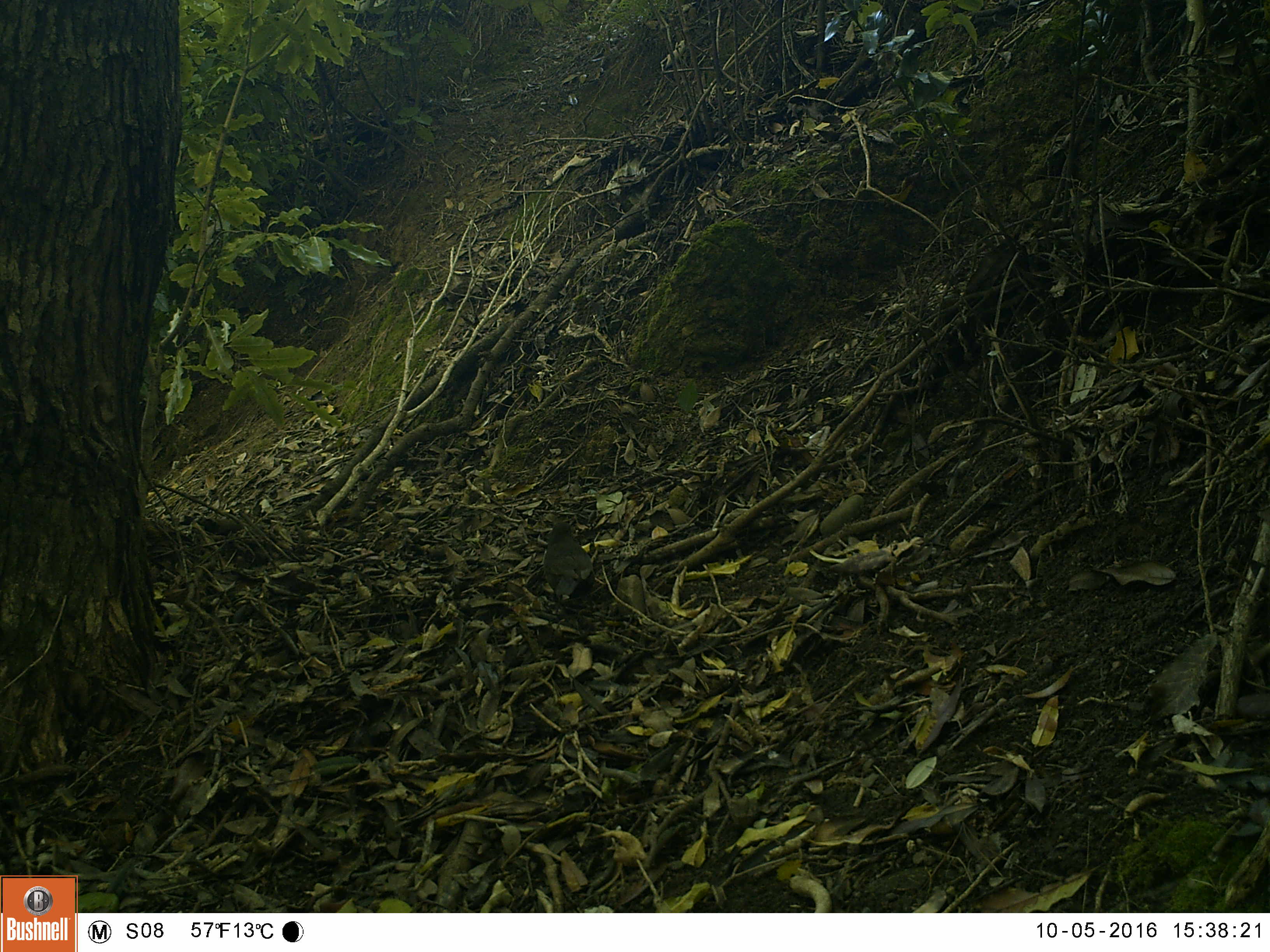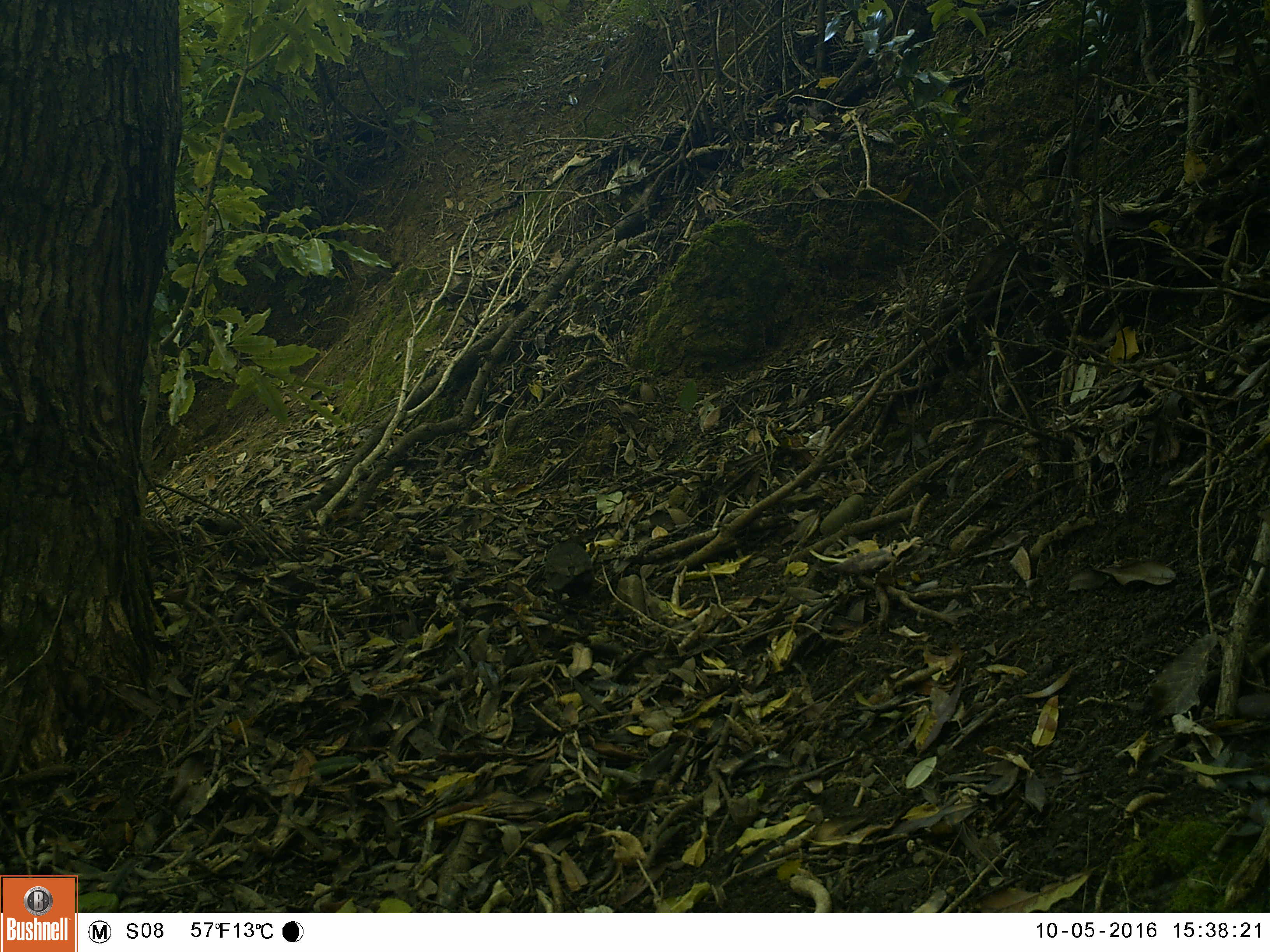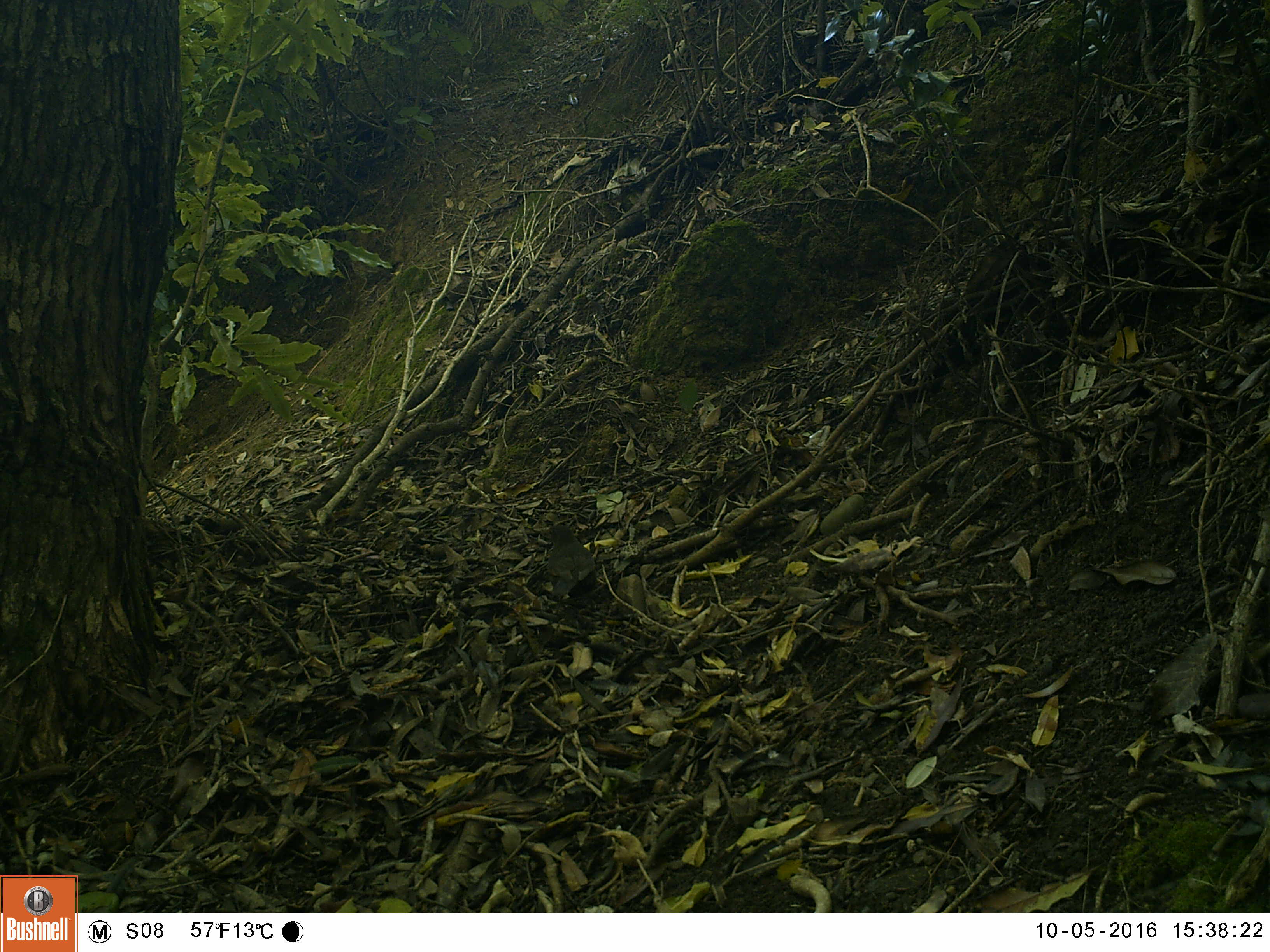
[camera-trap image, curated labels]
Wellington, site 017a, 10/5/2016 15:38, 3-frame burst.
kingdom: Animalia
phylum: Chordata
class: Aves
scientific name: Aves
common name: bird